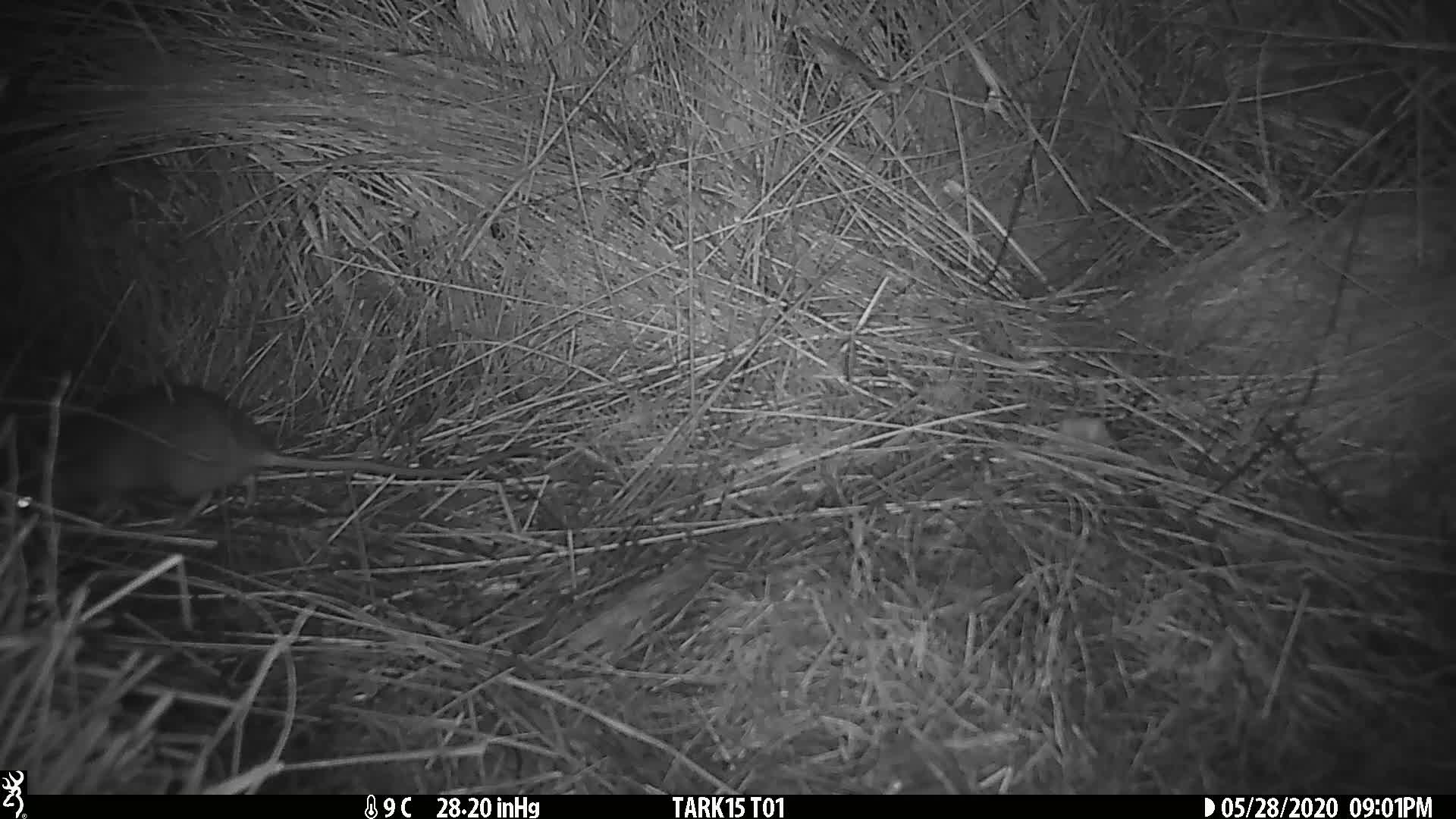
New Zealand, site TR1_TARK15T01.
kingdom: Animalia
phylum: Chordata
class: Mammalia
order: Rodentia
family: Muridae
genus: Rattus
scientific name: Rattus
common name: rat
Rat (Rattus).